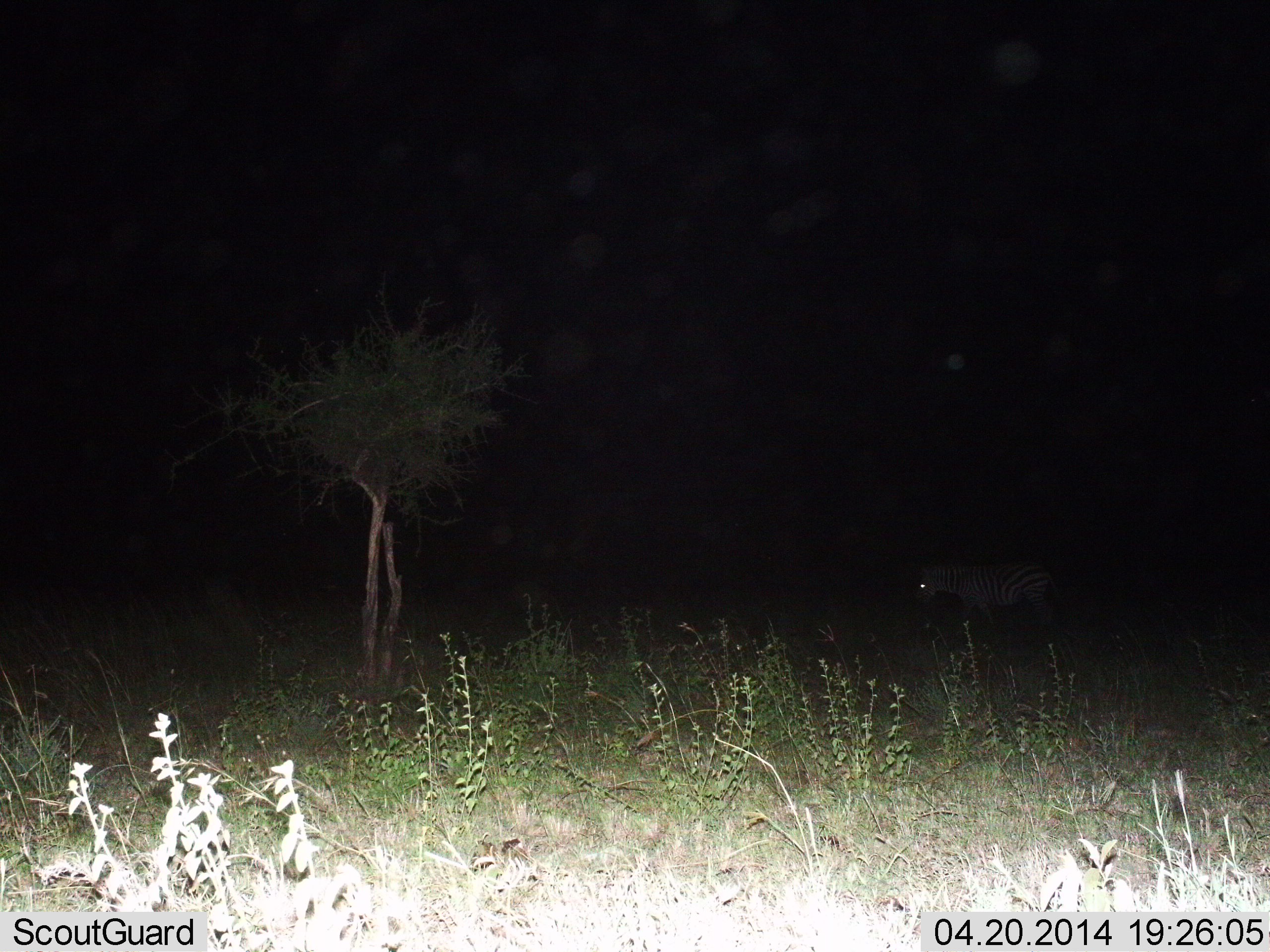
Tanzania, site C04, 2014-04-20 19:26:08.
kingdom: Animalia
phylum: Chordata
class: Mammalia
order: Perissodactyla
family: Equidae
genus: Equus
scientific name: Equus quagga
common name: plains zebra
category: zebra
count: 1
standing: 80%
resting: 10%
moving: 10%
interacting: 0%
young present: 0%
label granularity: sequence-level